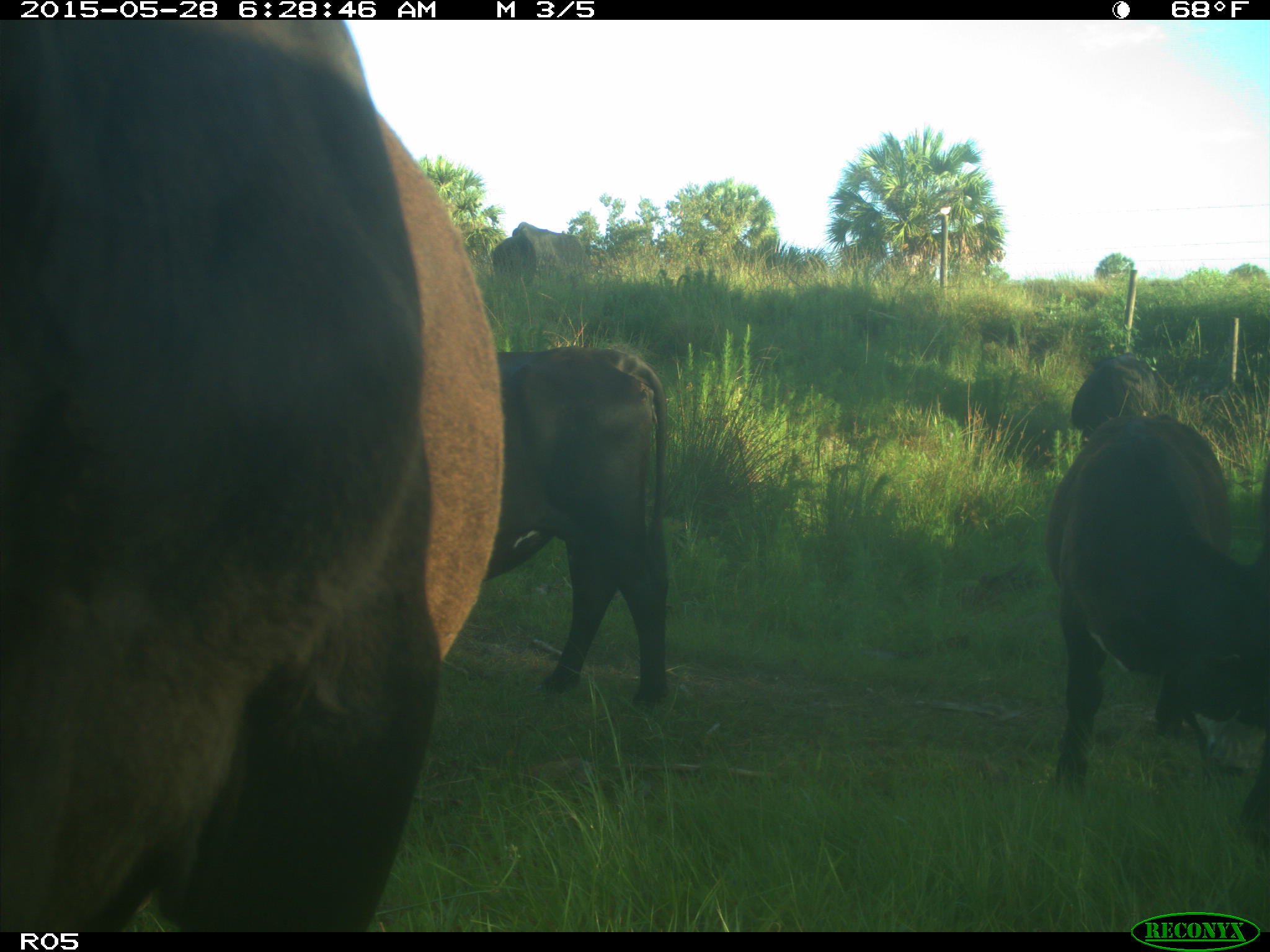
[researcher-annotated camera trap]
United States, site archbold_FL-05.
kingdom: Animalia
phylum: Chordata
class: Mammalia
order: Artiodactyla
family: Bovidae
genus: Bos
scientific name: Bos taurus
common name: domestic cow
Bos taurus (domestic cow).